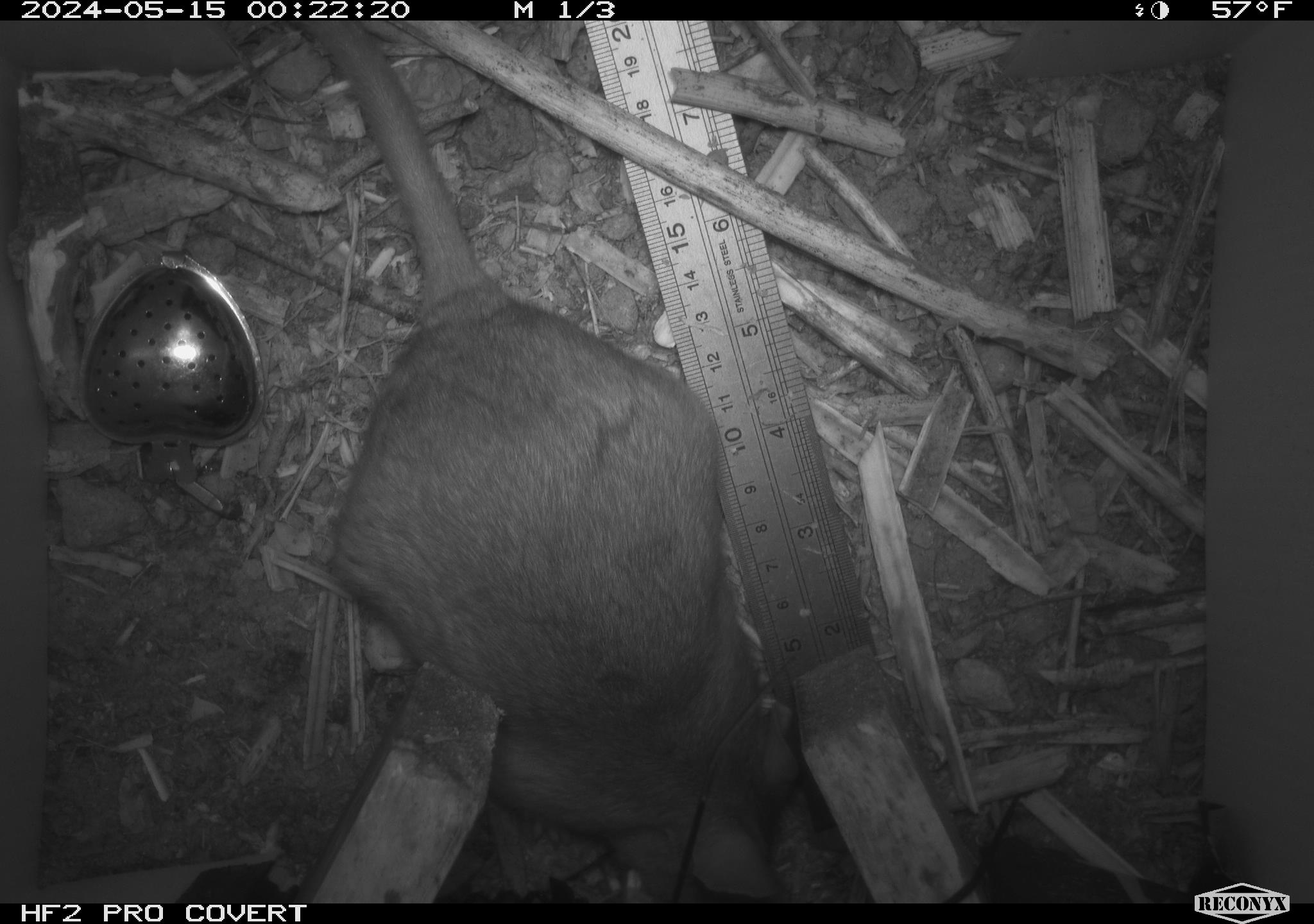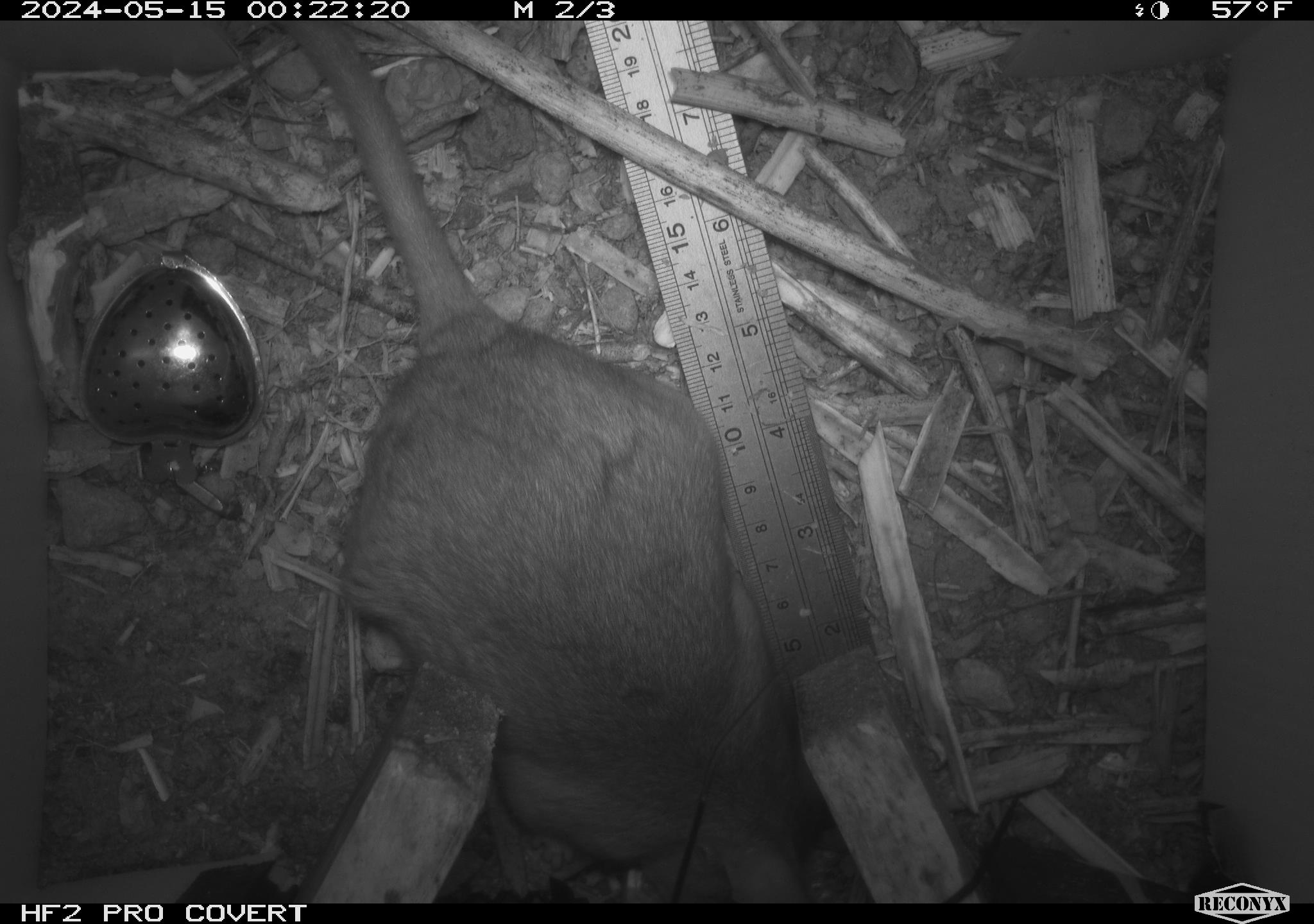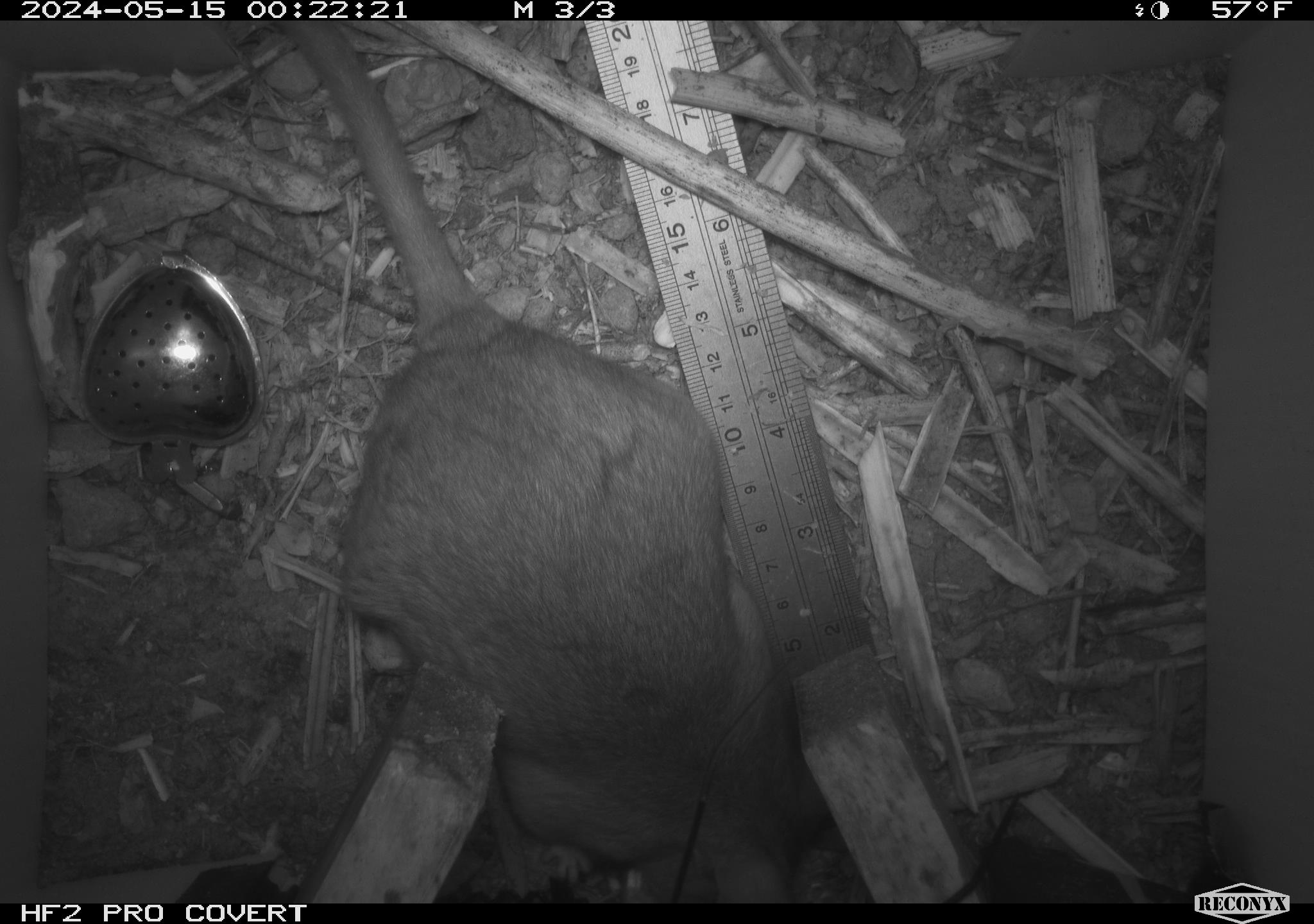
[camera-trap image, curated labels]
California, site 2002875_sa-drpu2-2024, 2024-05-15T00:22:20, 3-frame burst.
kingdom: Animalia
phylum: Chordata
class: Mammalia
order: Rodentia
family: Cricetidae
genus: Neotoma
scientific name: Neotoma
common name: pack rat or woodrat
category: neotoma species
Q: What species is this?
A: Neotoma species (pack rat or woodrat) (Neotoma).